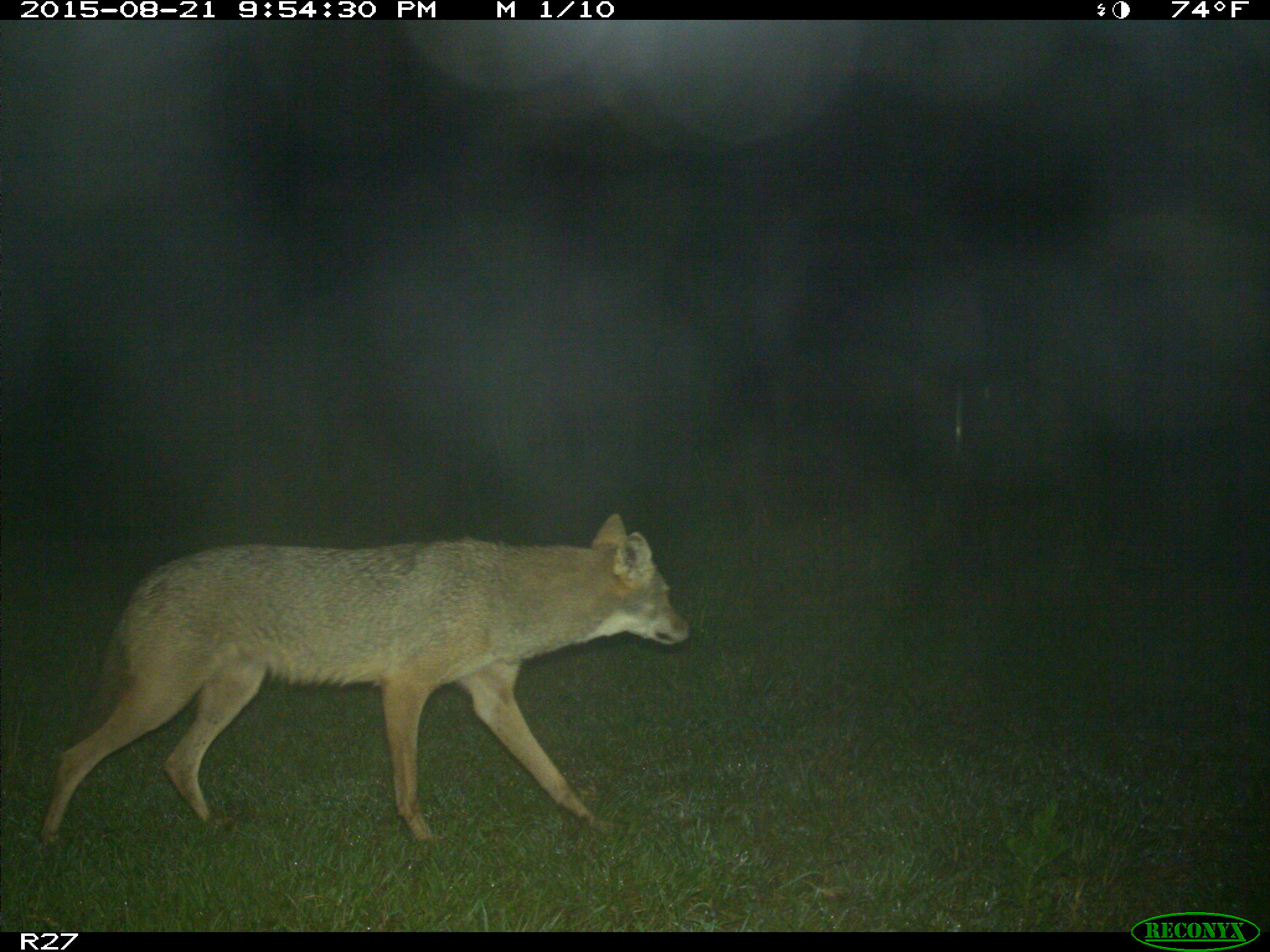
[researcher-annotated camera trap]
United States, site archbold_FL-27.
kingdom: Animalia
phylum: Chordata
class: Mammalia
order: Carnivora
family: Canidae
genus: Canis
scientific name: Canis latrans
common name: coyote